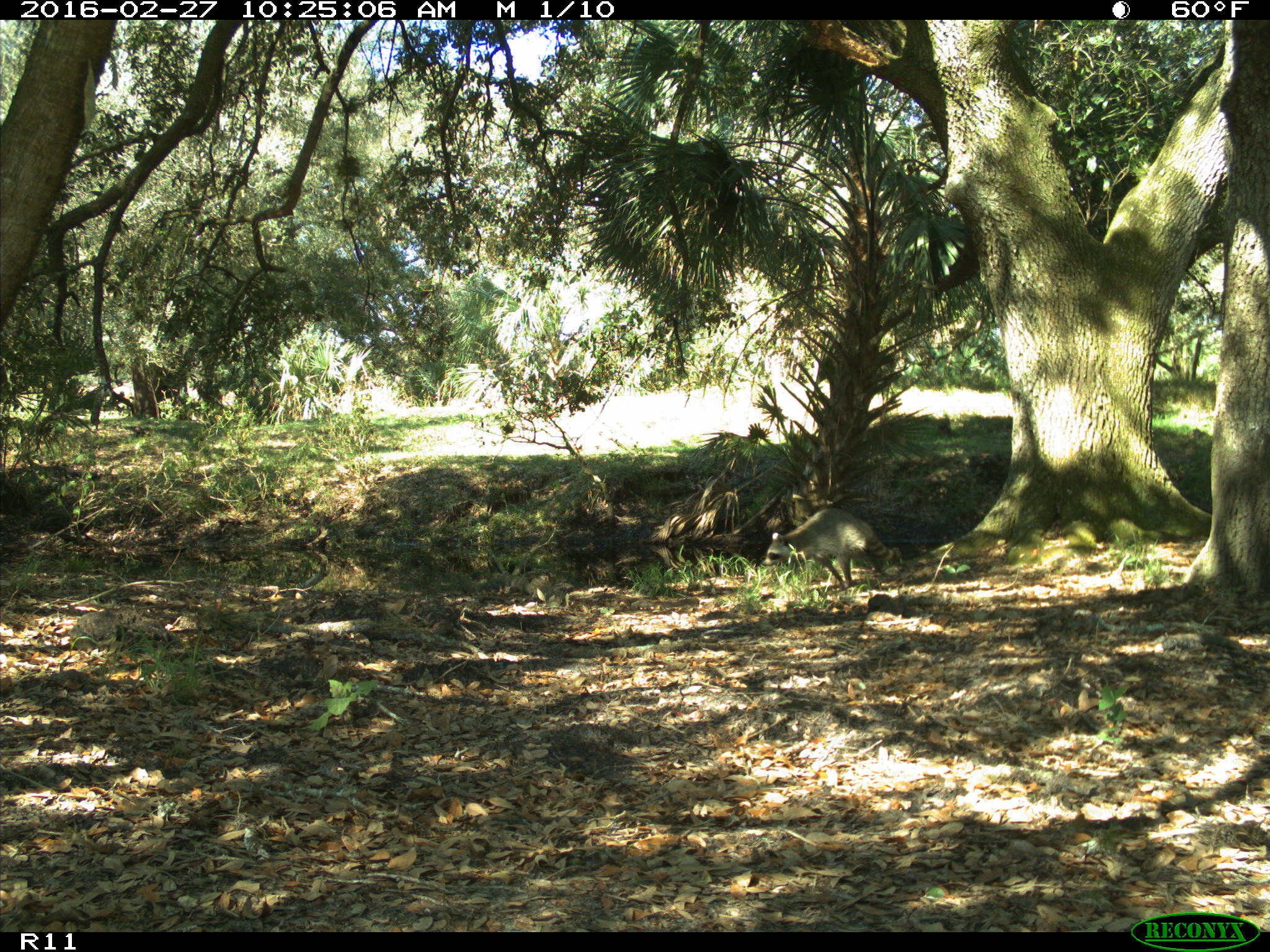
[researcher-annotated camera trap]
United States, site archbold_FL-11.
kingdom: Animalia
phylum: Chordata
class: Mammalia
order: Carnivora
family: Procyonidae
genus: Procyon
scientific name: Procyon lotor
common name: common raccoon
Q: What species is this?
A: Procyon lotor (common raccoon).